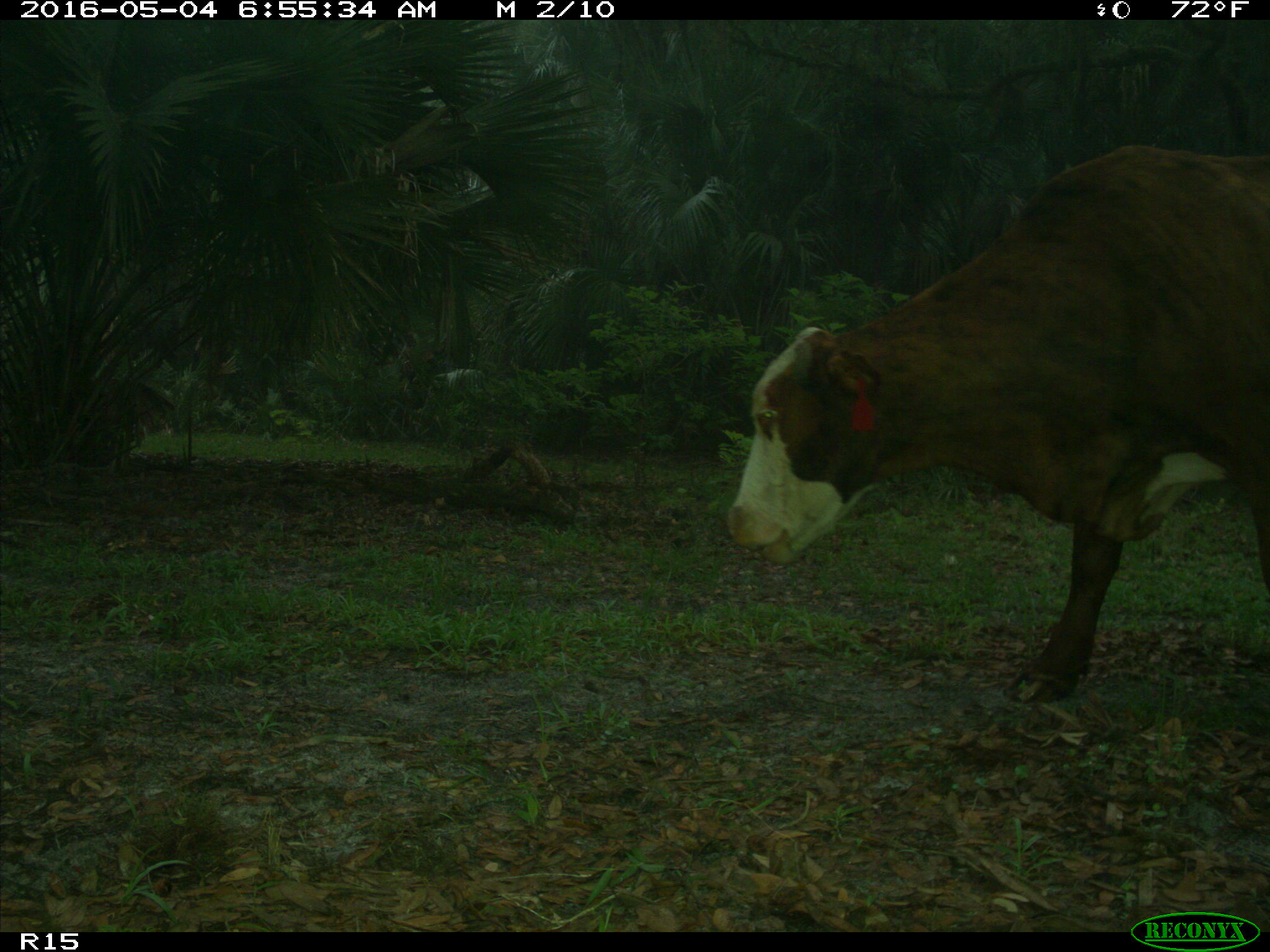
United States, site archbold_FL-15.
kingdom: Animalia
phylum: Chordata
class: Mammalia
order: Artiodactyla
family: Bovidae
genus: Bos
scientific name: Bos taurus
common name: domestic cow